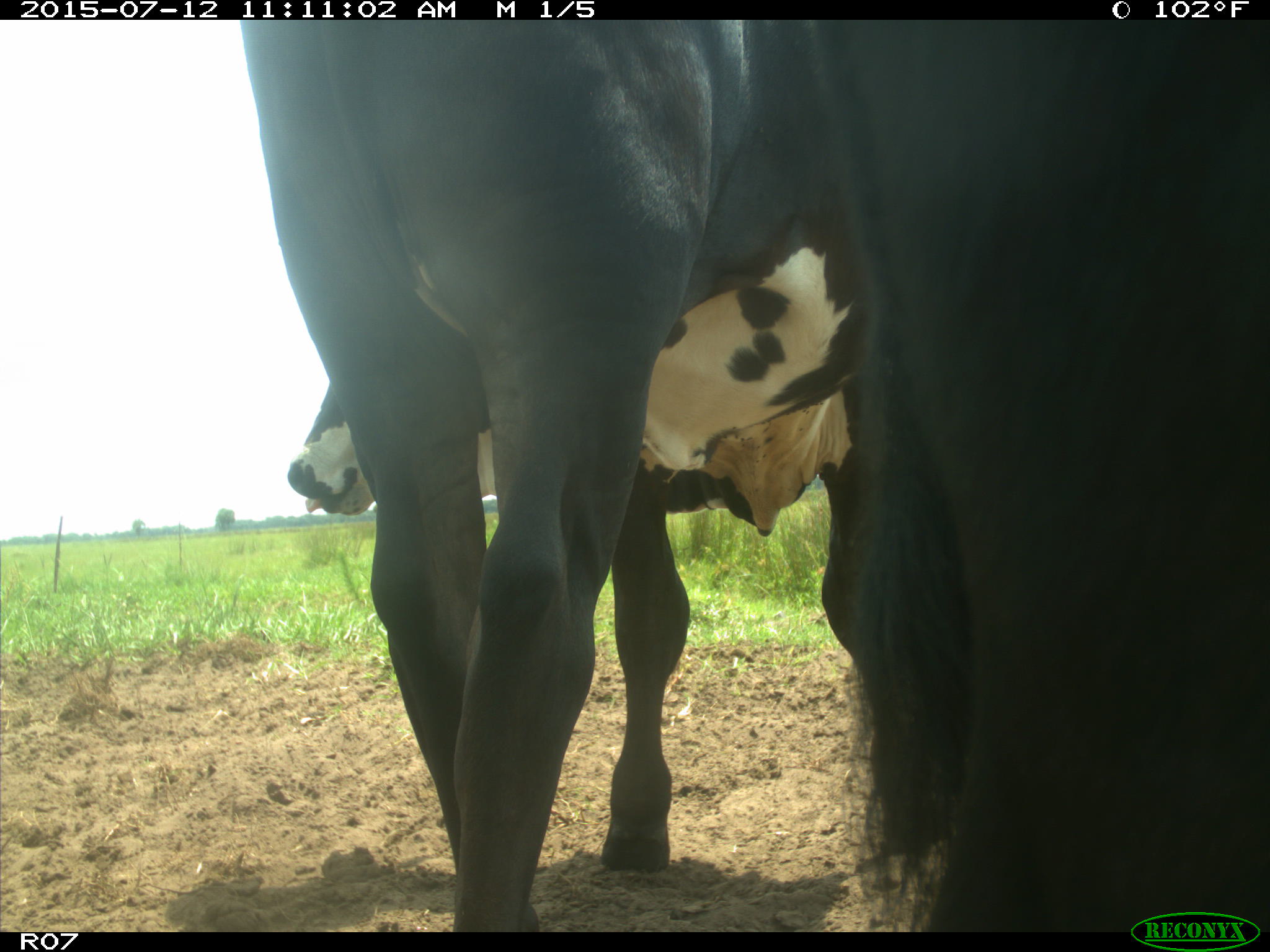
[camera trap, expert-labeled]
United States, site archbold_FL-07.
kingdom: Animalia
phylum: Chordata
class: Mammalia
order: Artiodactyla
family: Bovidae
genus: Bos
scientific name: Bos taurus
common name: domestic cow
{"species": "Bos taurus (domestic cow)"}